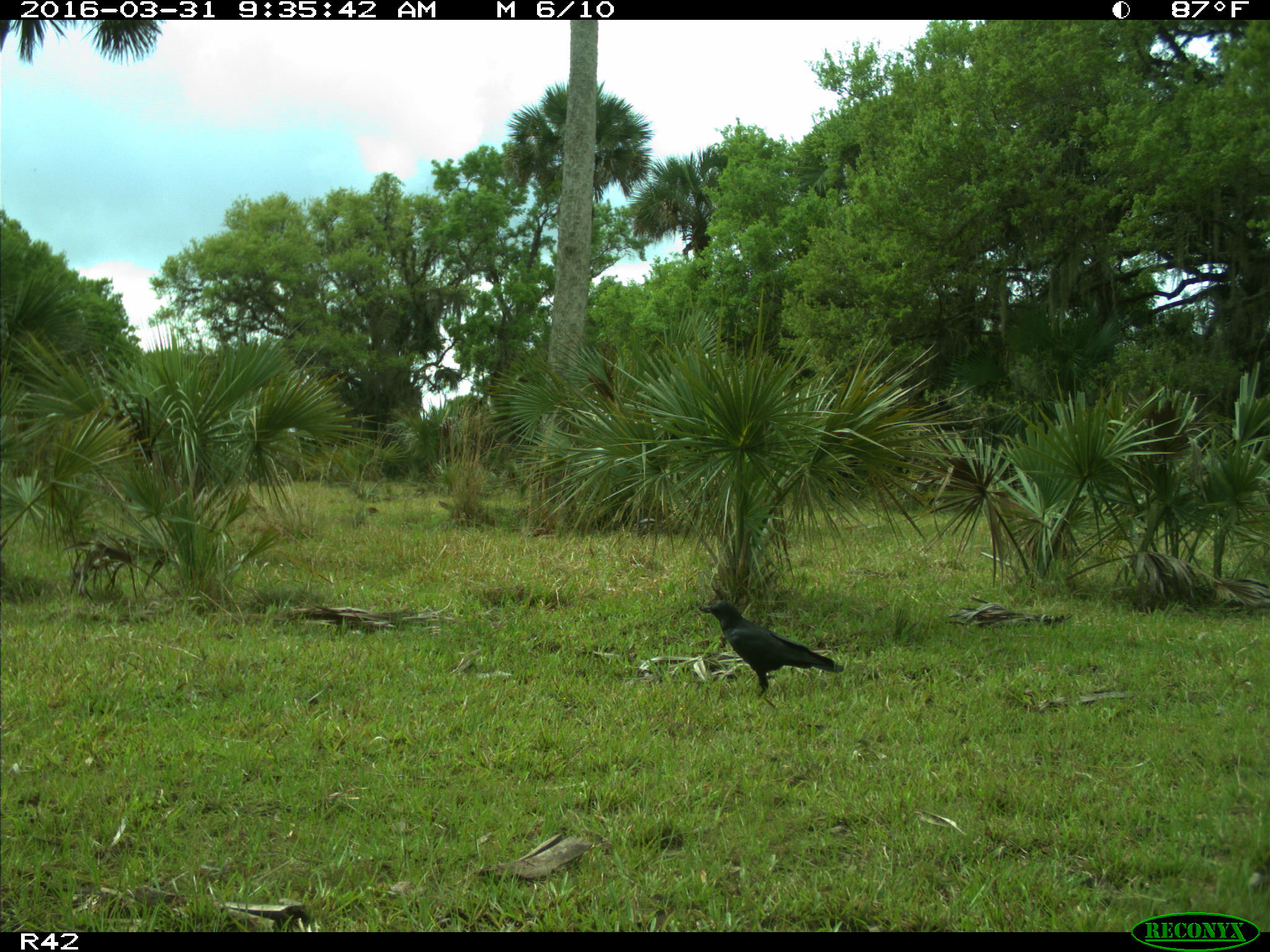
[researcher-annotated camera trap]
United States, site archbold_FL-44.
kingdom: Animalia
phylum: Chordata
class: Aves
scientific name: Aves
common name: birds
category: unidentified bird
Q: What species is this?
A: Unidentified bird (birds) (Aves).